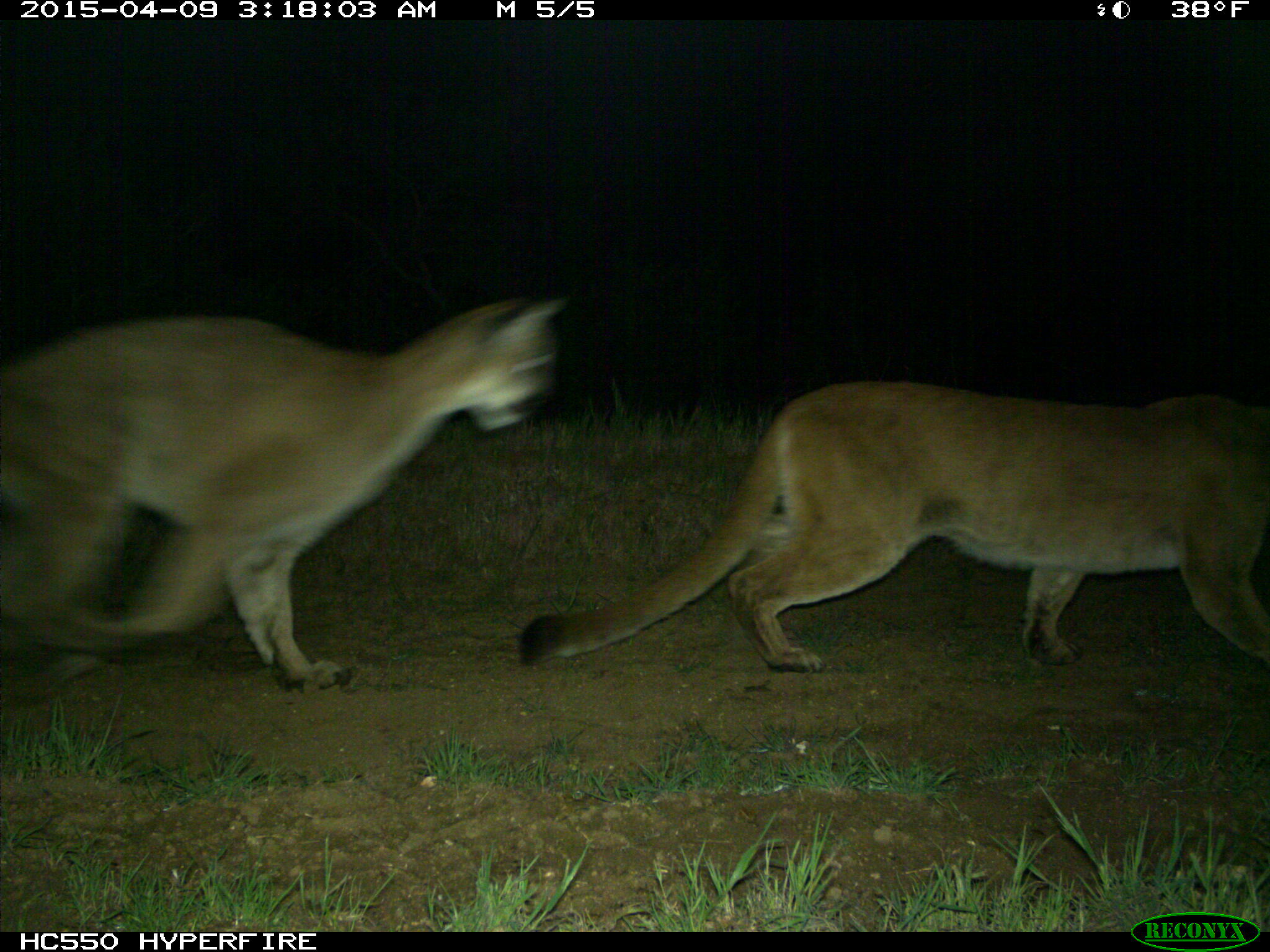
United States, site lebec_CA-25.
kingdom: Animalia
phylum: Chordata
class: Mammalia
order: Carnivora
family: Felidae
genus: Puma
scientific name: Puma concolor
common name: mountain lion